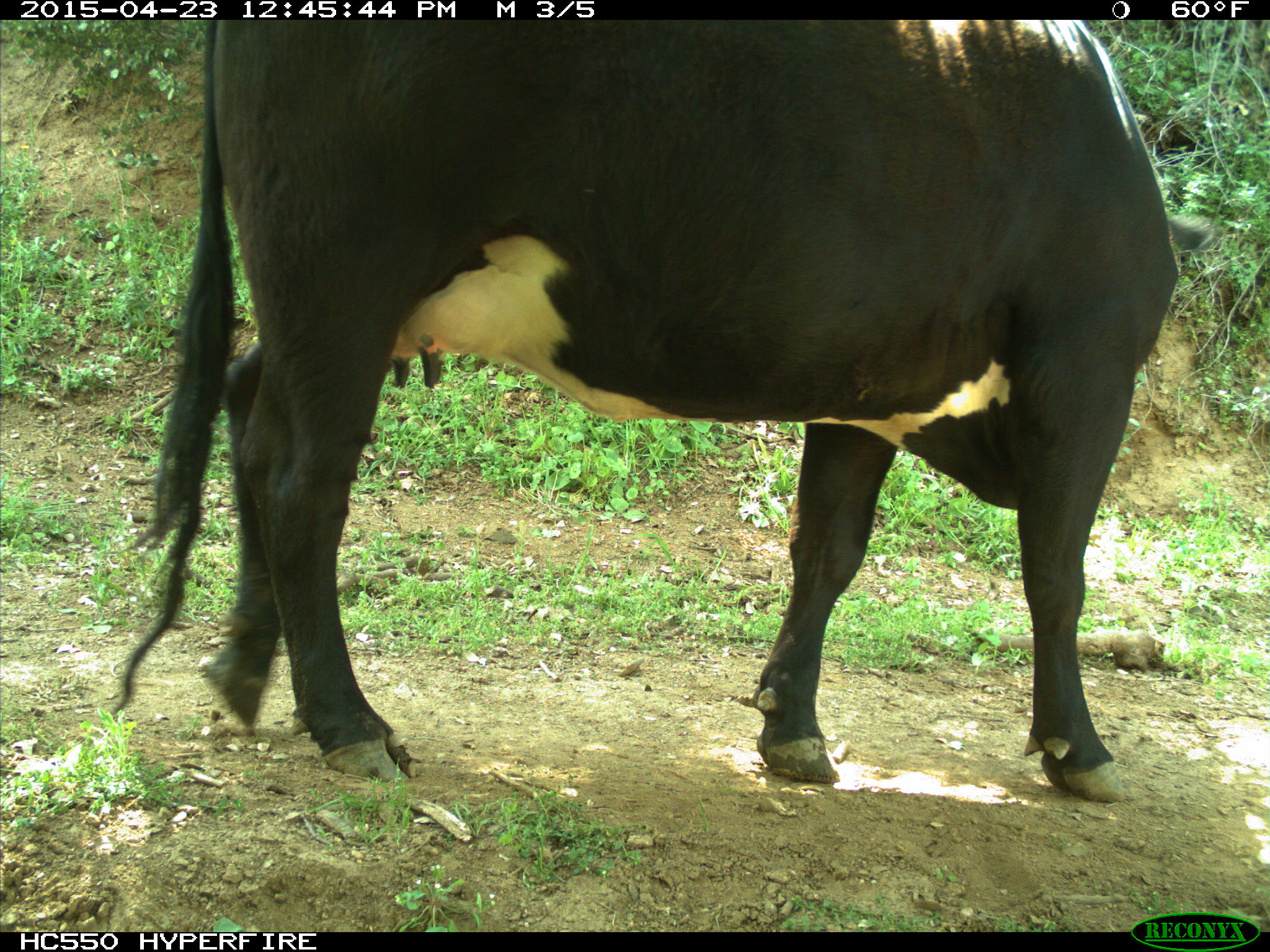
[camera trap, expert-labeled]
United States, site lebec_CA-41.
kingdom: Animalia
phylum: Chordata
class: Mammalia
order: Artiodactyla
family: Bovidae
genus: Bos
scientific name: Bos taurus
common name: domestic cow